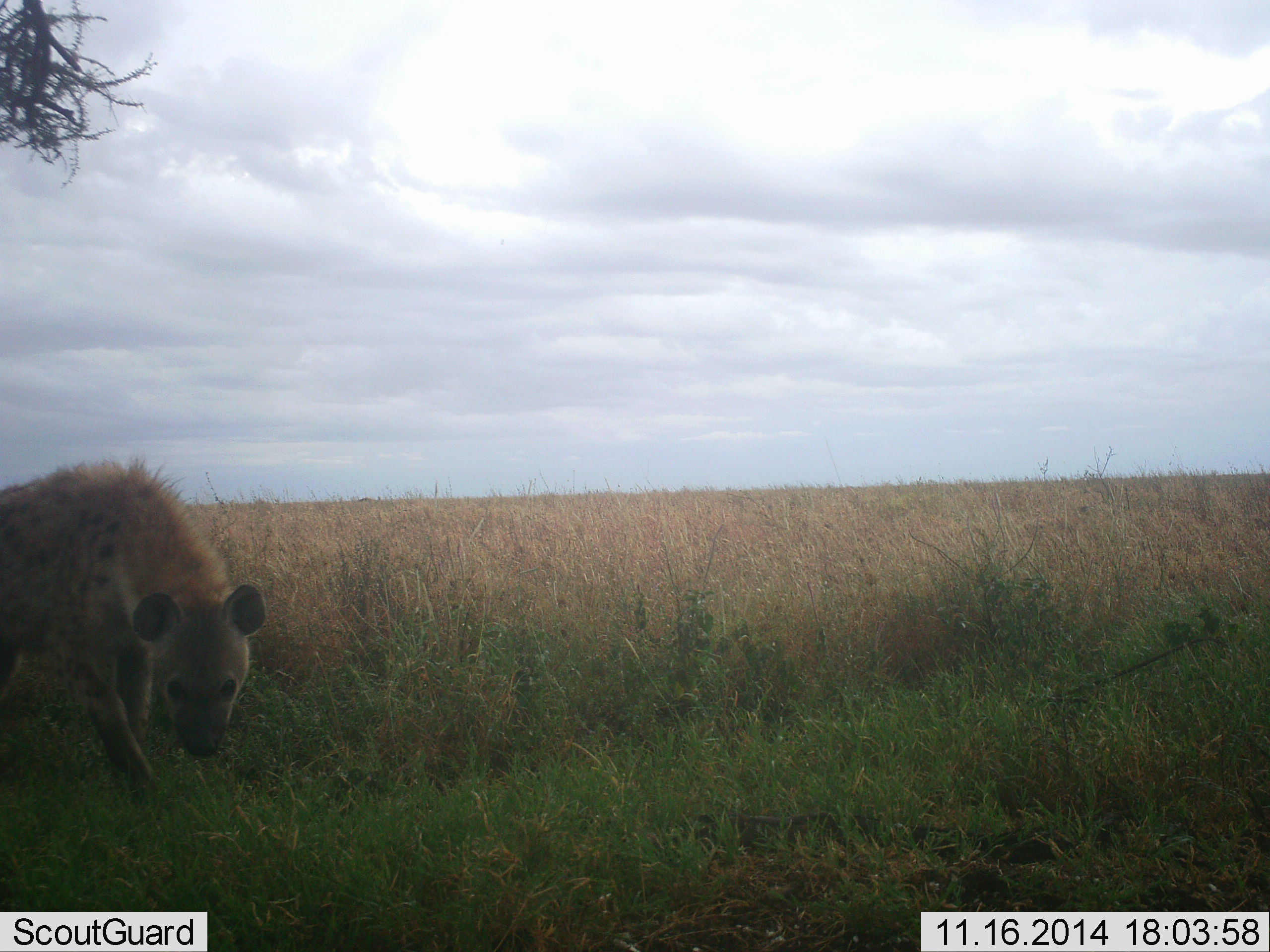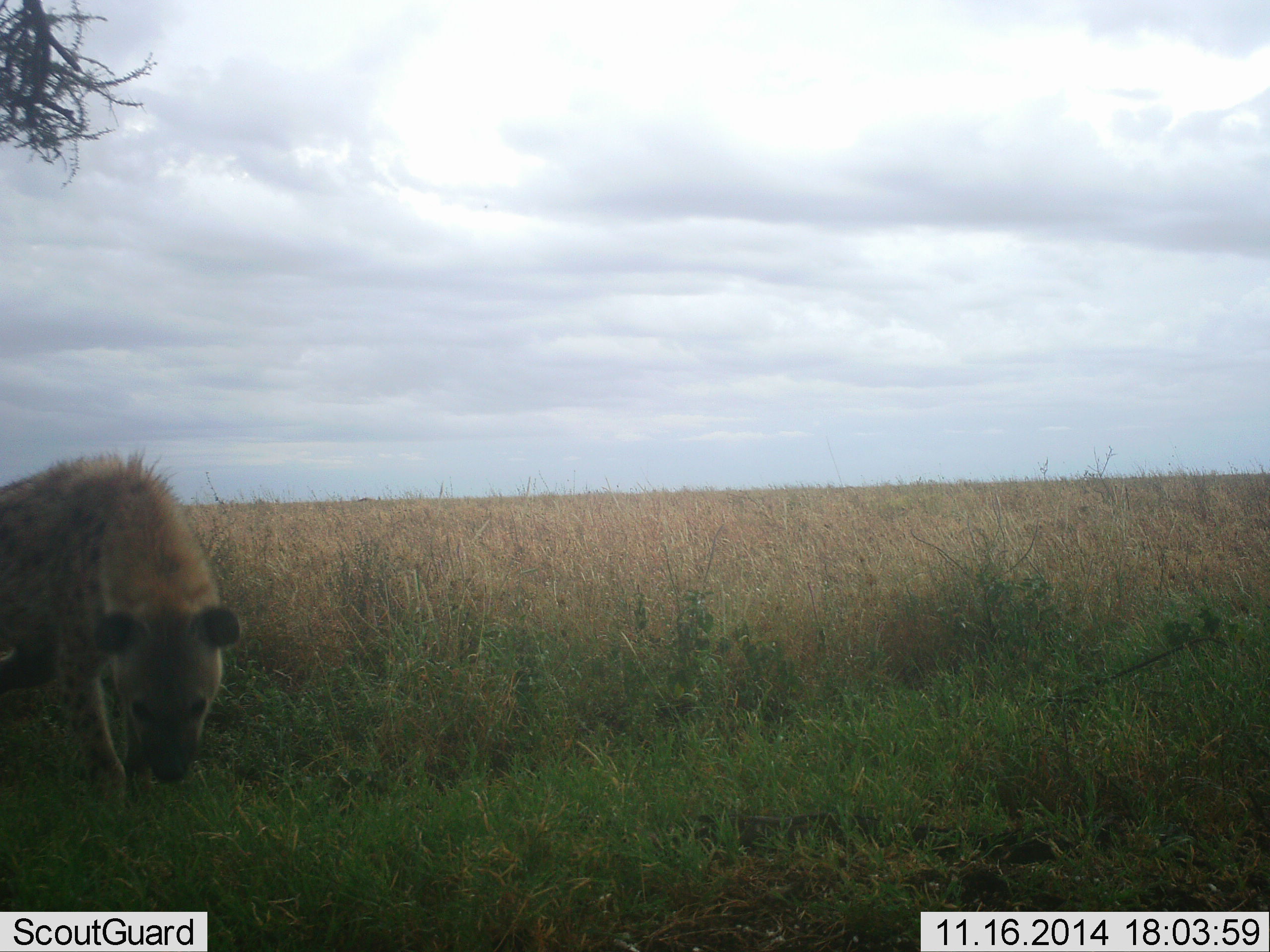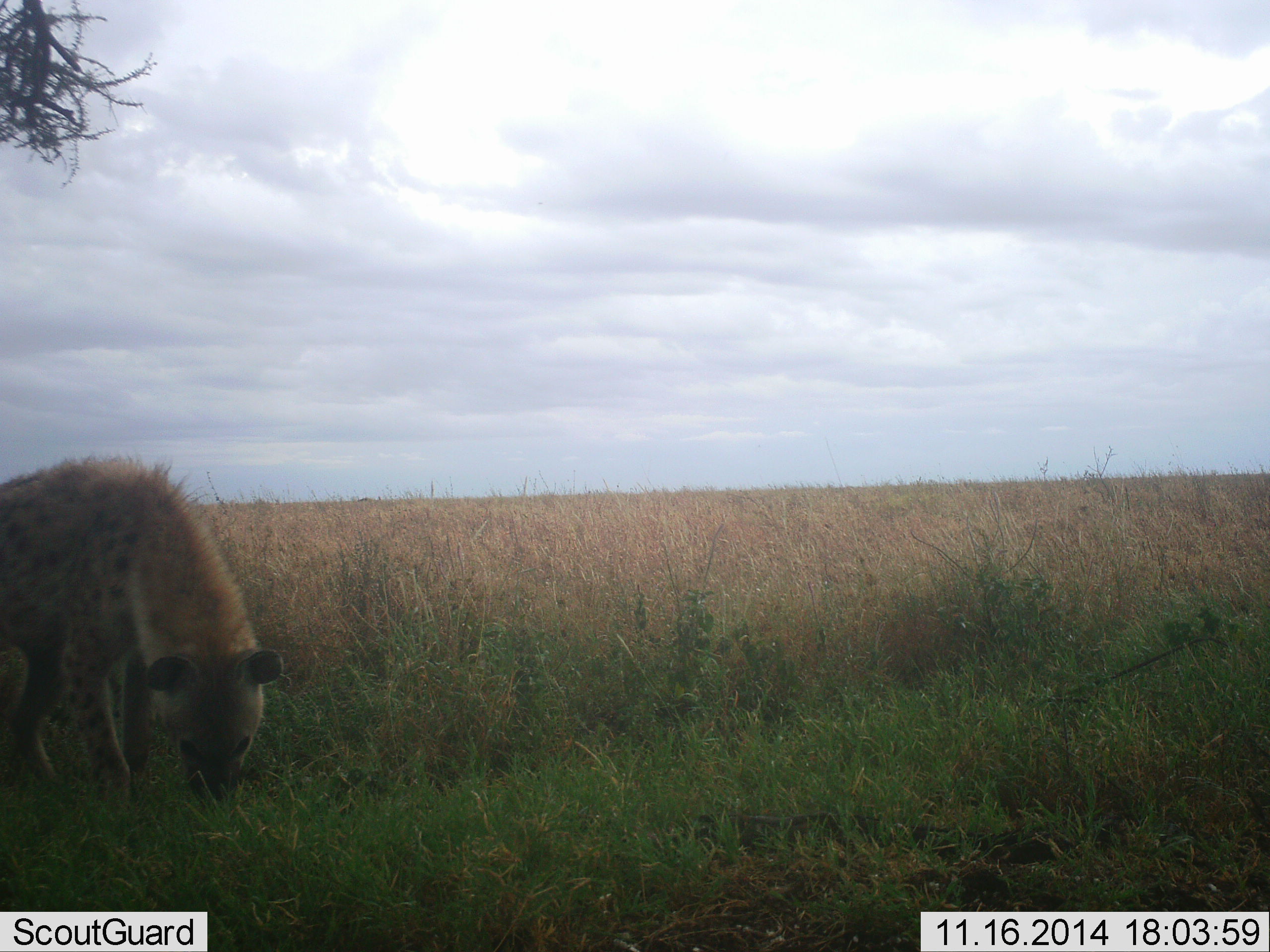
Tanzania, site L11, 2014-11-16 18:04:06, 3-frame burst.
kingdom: Animalia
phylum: Chordata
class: Mammalia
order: Carnivora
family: Hyaenidae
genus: Crocuta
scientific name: Crocuta crocuta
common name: spotted hyena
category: hyenaspotted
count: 1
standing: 50%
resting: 0%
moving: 60%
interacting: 10%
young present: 0%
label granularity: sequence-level